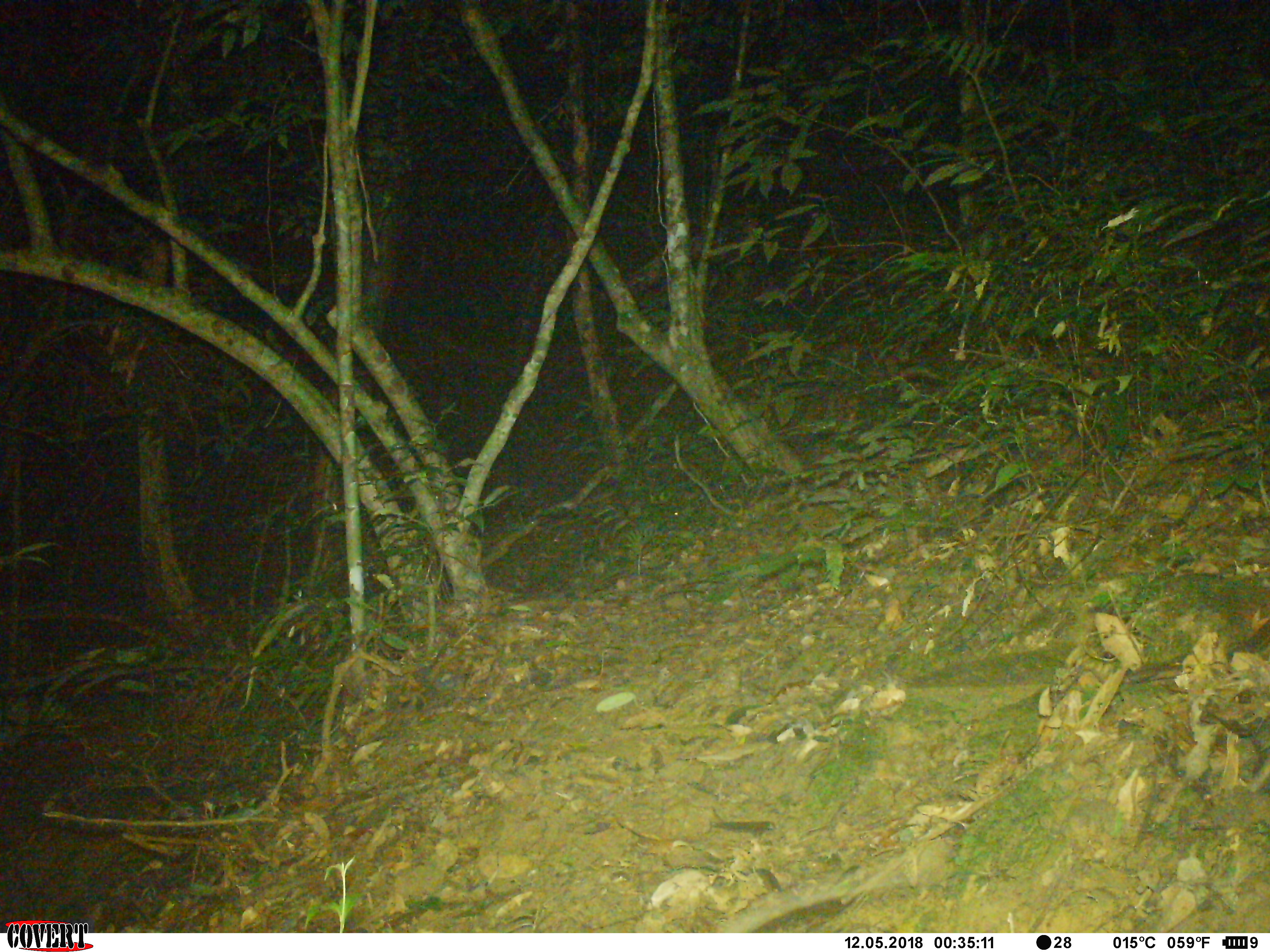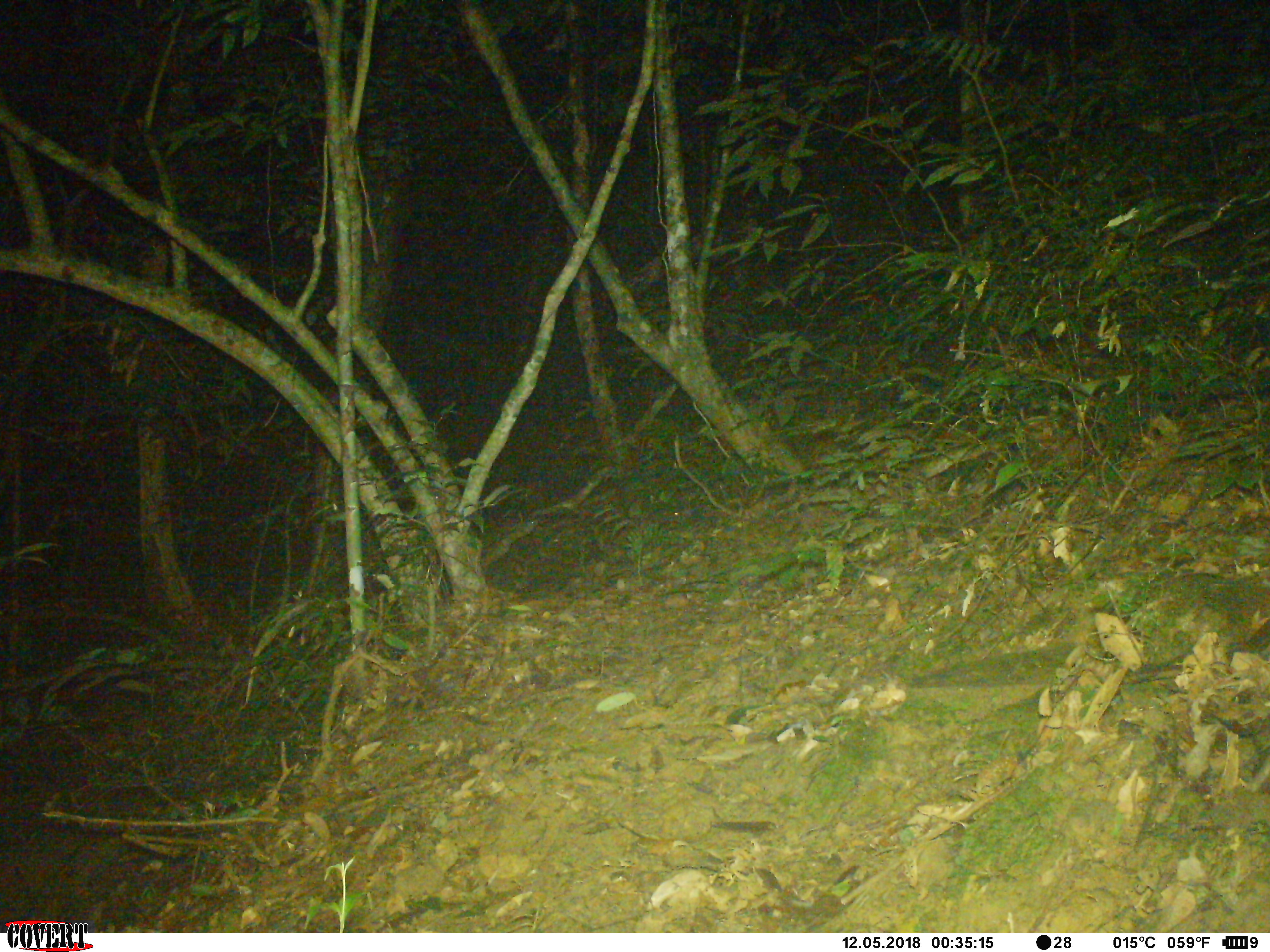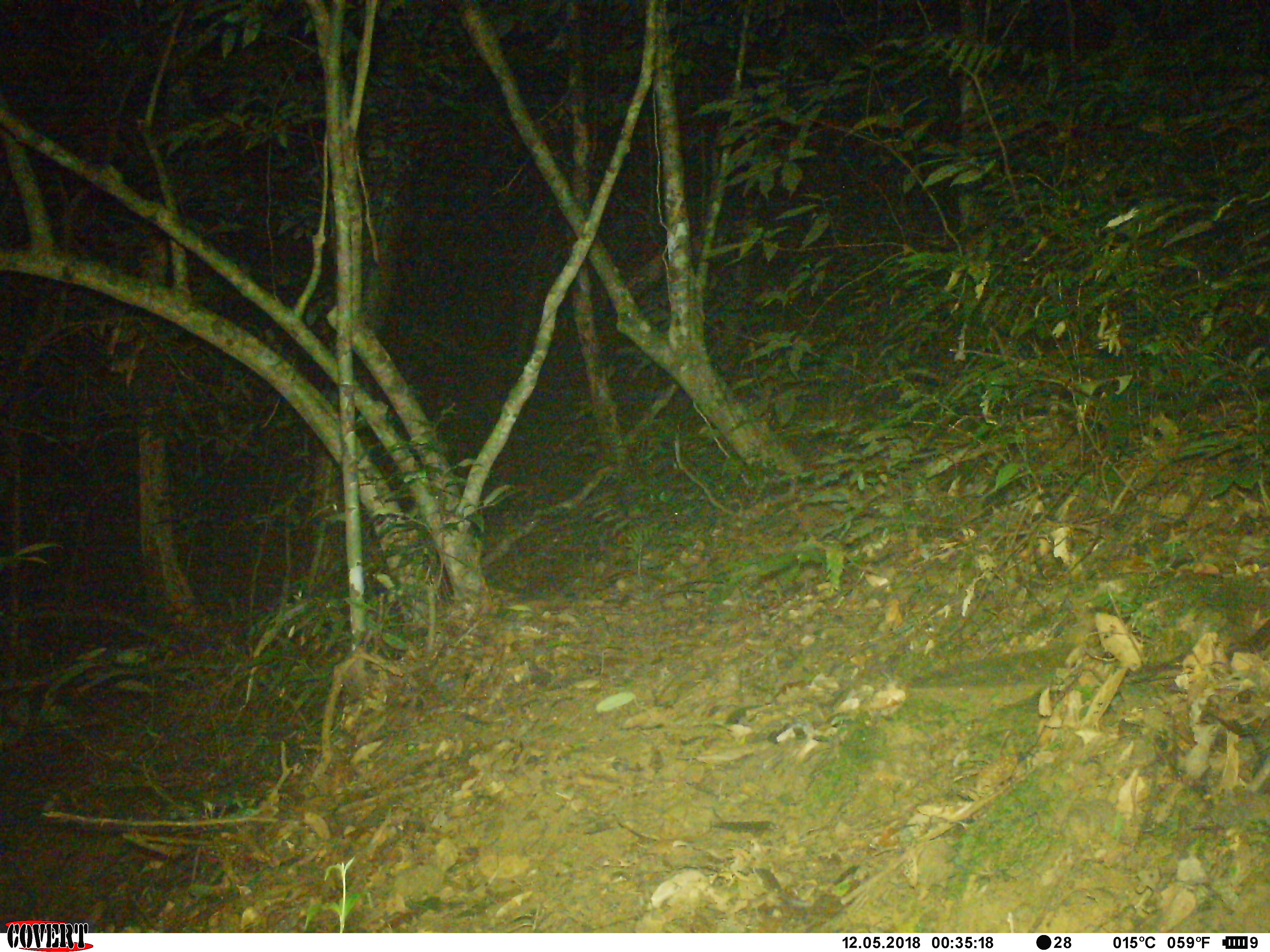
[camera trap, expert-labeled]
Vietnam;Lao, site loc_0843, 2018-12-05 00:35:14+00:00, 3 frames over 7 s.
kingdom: Animalia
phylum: Chordata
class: Mammalia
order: Rodentia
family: Muridae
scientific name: Muridae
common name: old-world mice and rats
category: unidentified murid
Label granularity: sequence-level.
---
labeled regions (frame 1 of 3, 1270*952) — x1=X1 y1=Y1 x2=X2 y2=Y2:
unidentified murid: x1=720 y1=863 x2=919 y2=931